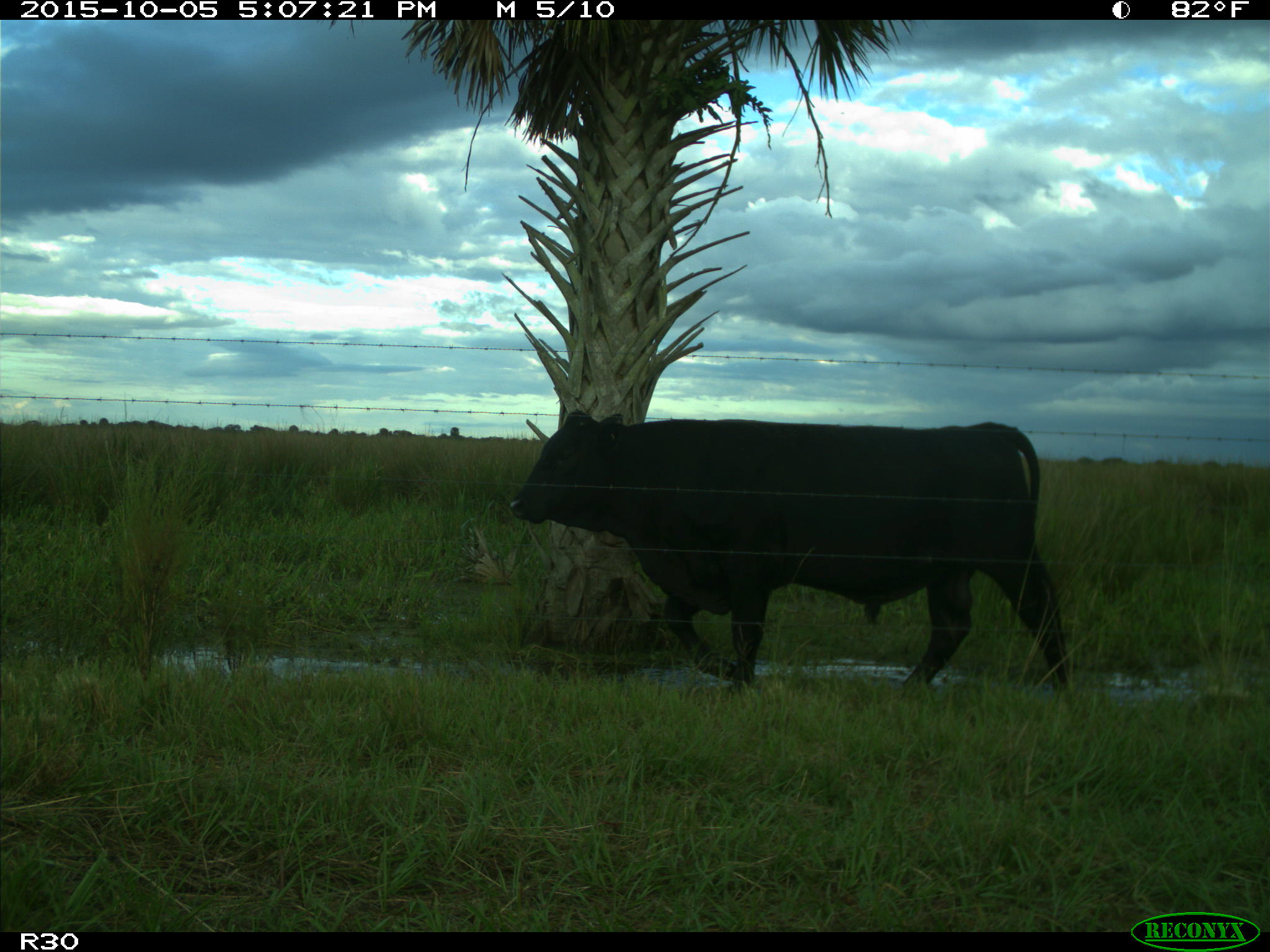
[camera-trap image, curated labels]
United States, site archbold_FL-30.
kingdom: Animalia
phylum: Chordata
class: Mammalia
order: Artiodactyla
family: Bovidae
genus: Bos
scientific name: Bos taurus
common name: domestic cow